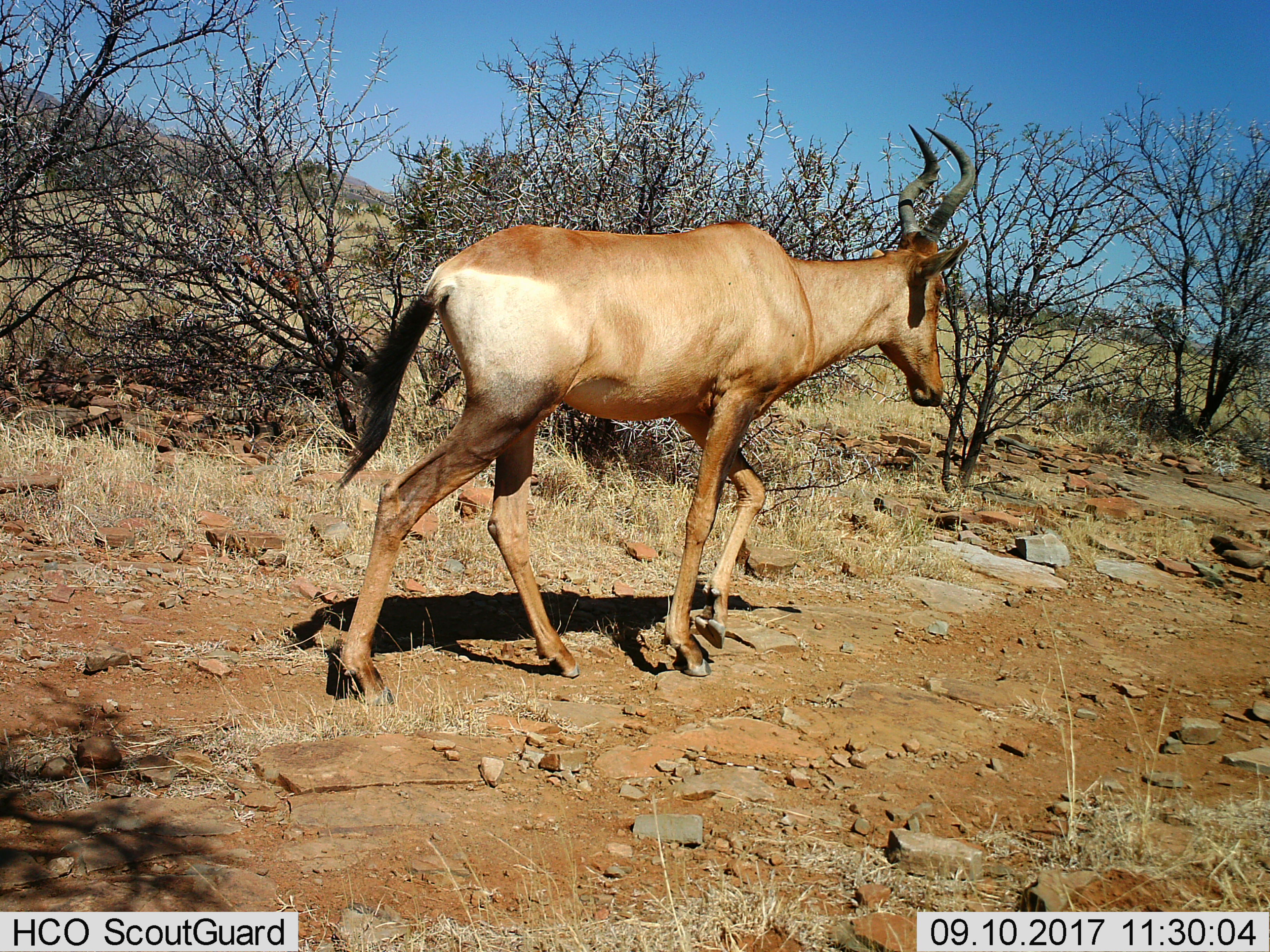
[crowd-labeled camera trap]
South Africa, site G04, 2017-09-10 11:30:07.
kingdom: Animalia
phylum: Chordata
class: Mammalia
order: Artiodactyla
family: Bovidae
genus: Alcelaphus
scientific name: Alcelaphus buselaphus caama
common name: red hartebeest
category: hartebeestred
Hartebeestred (red hartebeest) (Alcelaphus buselaphus caama), count 1. Behavior (volunteer vote fractions): standing 0%, resting 0%, moving 100%, interacting 0%. Young present (vote fraction): 0%. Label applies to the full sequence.